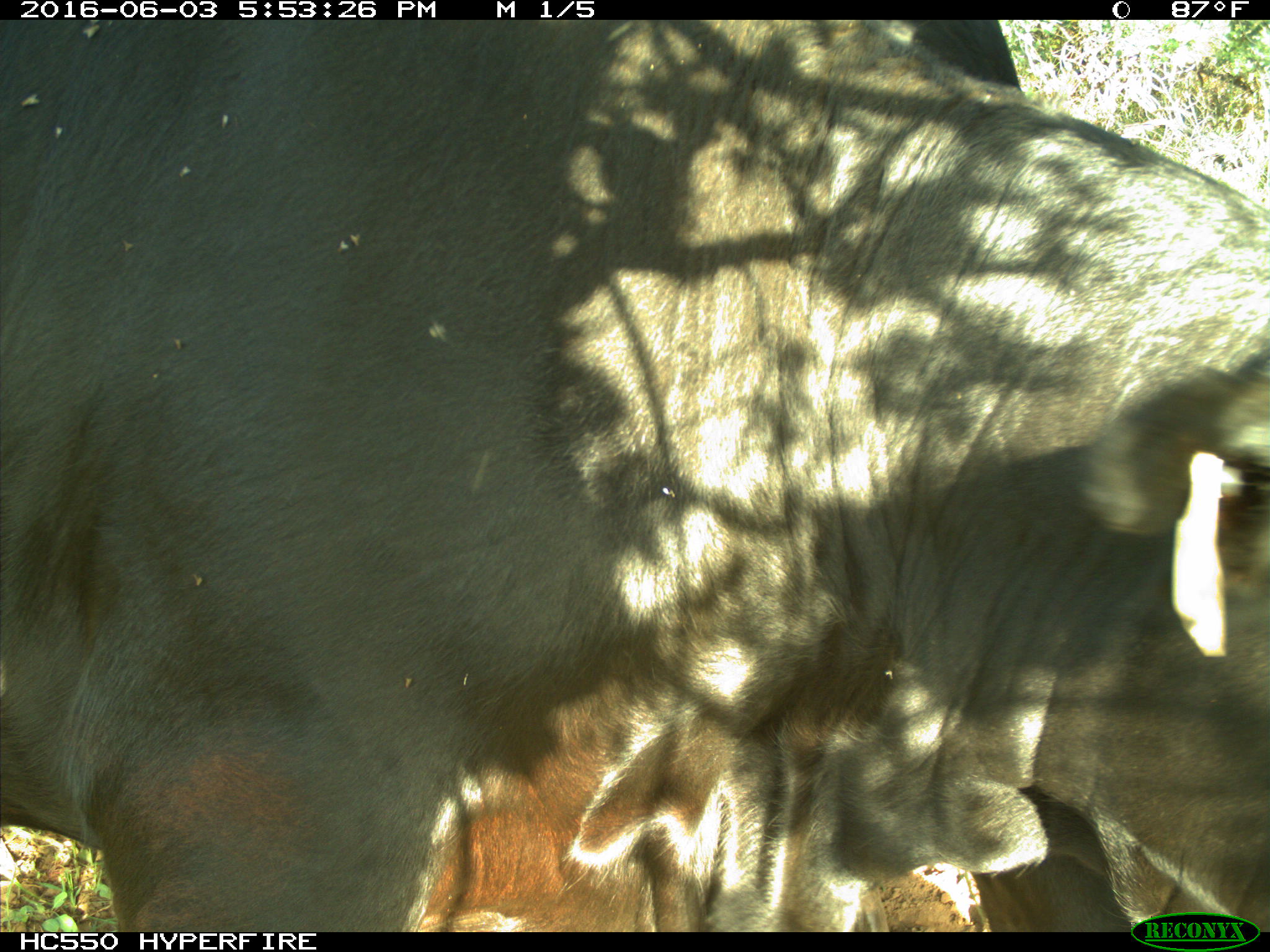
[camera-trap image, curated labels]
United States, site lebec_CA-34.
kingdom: Animalia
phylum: Chordata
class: Mammalia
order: Artiodactyla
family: Bovidae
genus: Bos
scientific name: Bos taurus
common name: domestic cow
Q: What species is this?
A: Bos taurus (domestic cow).